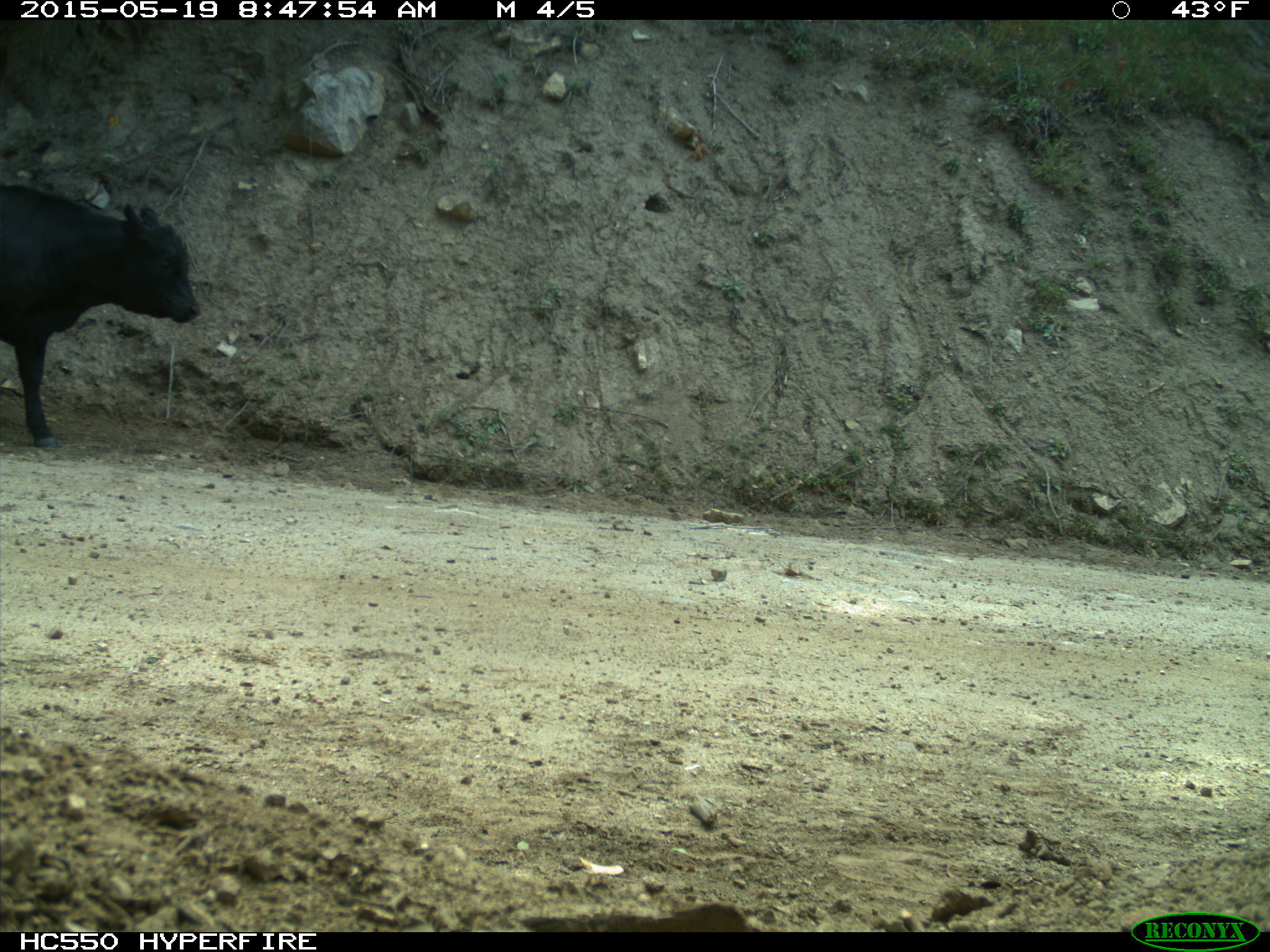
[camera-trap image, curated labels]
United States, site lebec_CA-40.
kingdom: Animalia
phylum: Chordata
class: Mammalia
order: Artiodactyla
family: Bovidae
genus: Bos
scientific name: Bos taurus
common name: domestic cow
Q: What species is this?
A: Bos taurus (domestic cow).